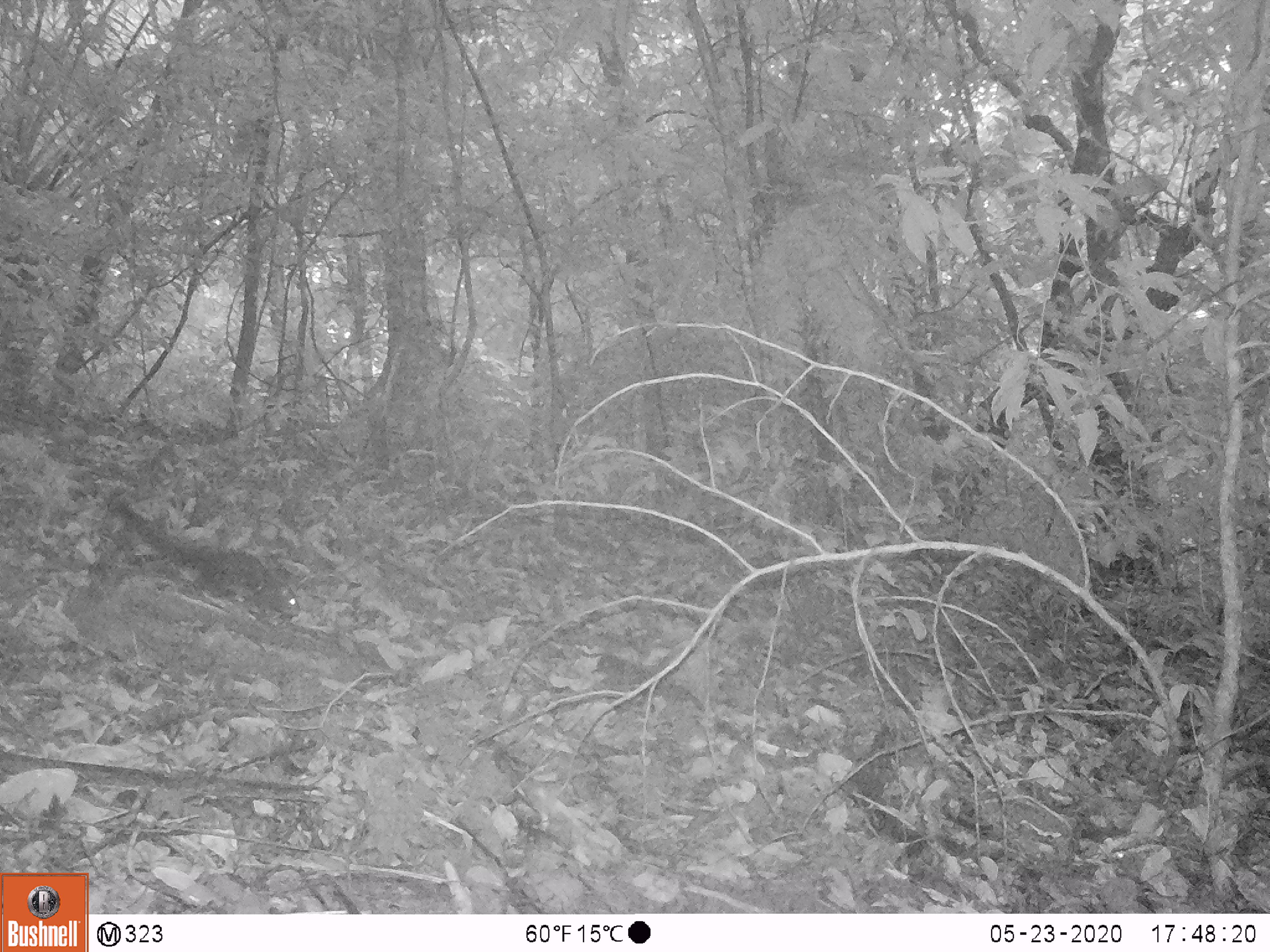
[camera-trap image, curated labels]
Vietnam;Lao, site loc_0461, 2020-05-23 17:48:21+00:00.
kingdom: Animalia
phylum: Chordata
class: Mammalia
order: Rodentia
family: Sciuridae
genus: Callosciurus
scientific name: Callosciurus erythraeus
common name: pallas's squirrel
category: pallass squirrel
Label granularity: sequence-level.